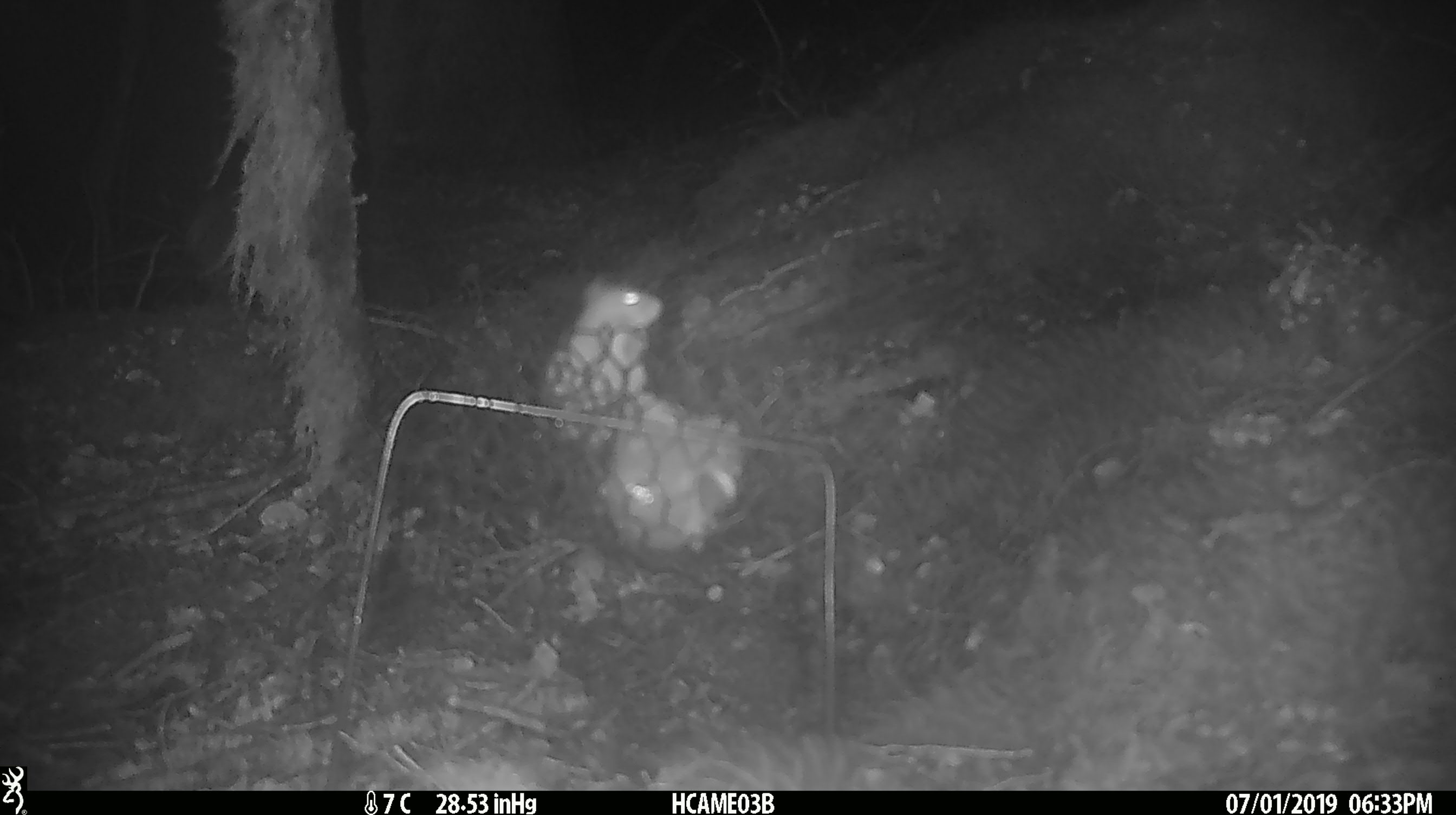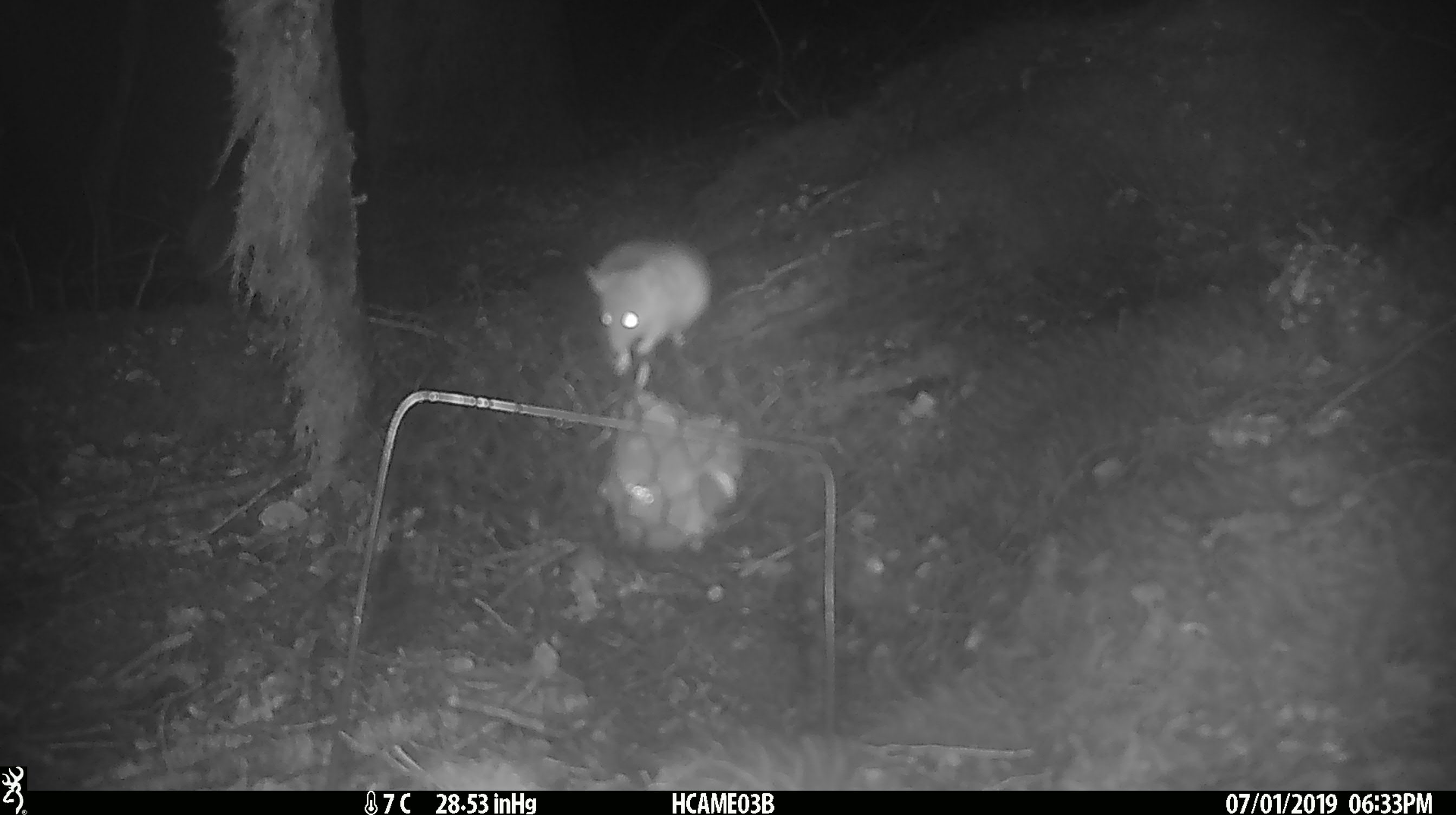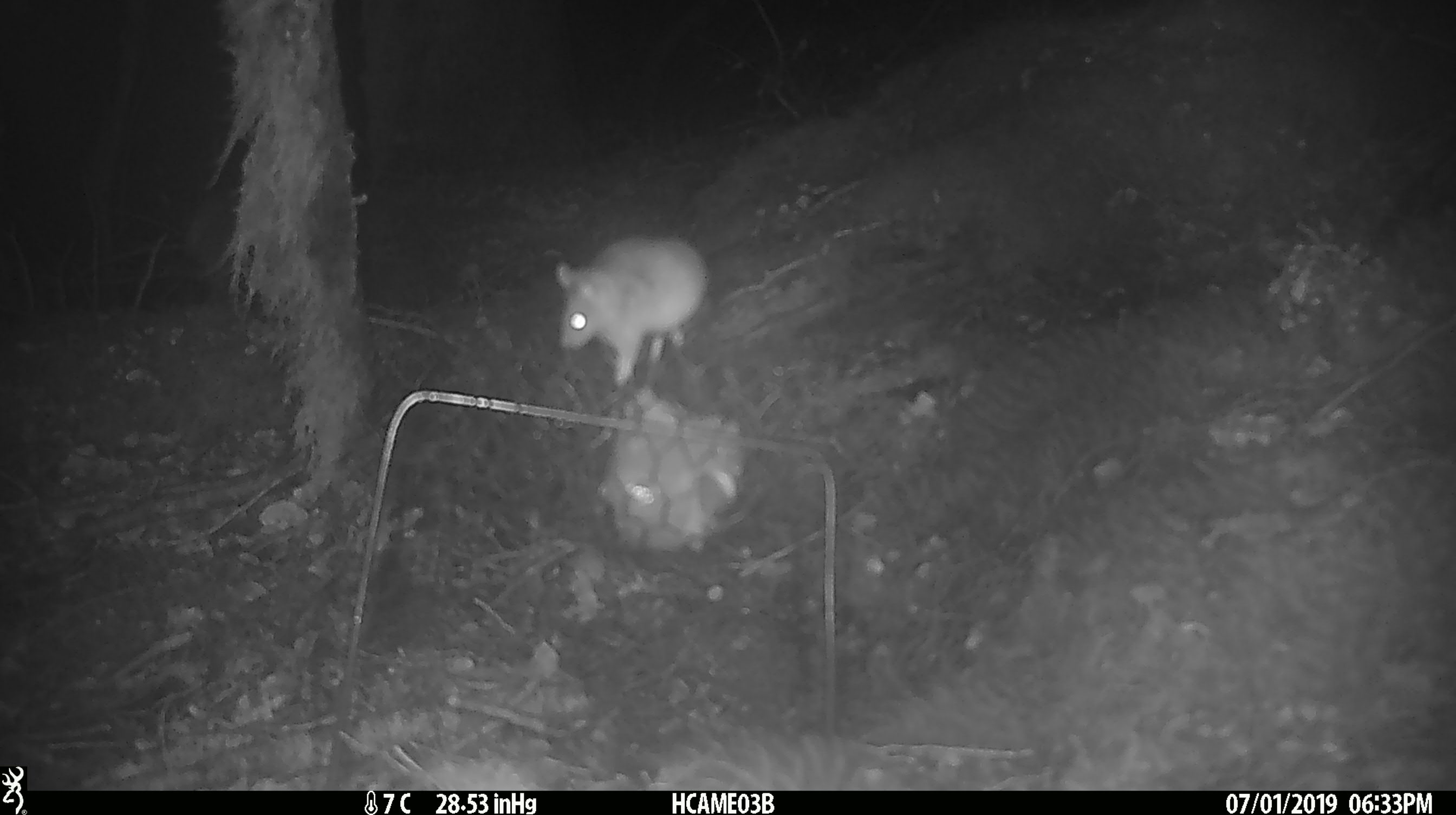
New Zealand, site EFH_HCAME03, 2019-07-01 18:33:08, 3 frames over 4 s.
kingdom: Animalia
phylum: Chordata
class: Mammalia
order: Rodentia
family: Muridae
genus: Mus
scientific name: Mus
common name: mouse